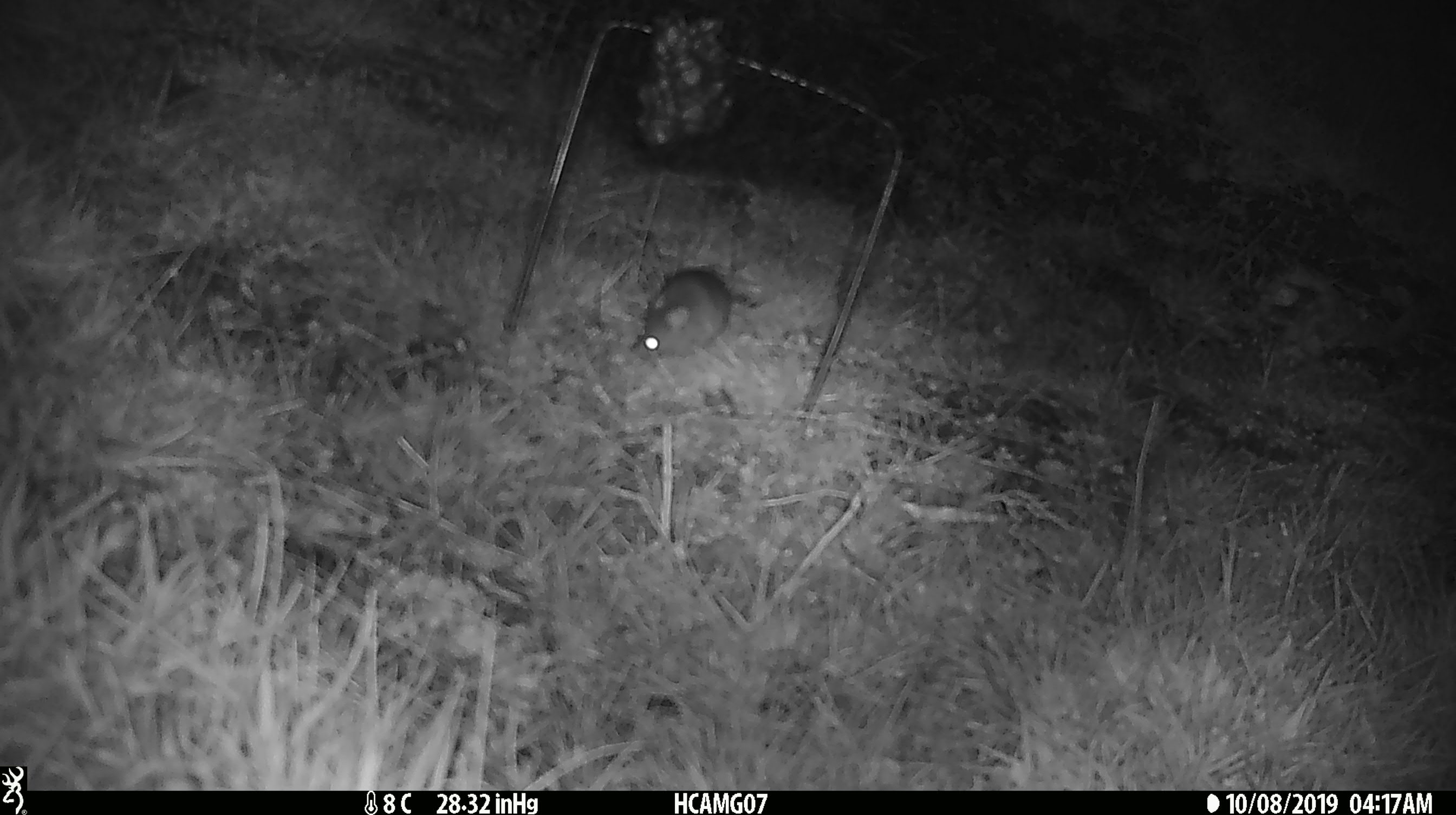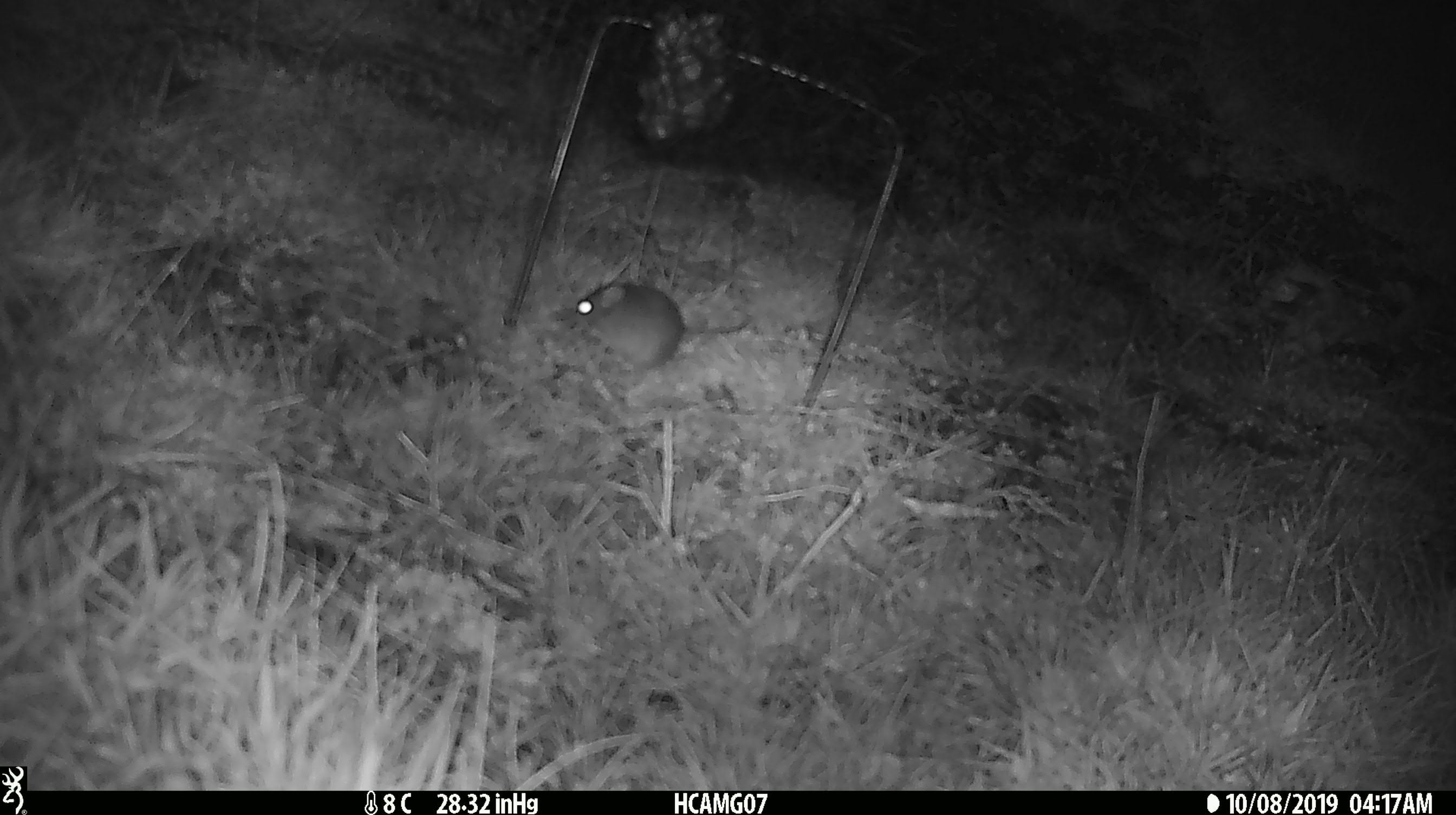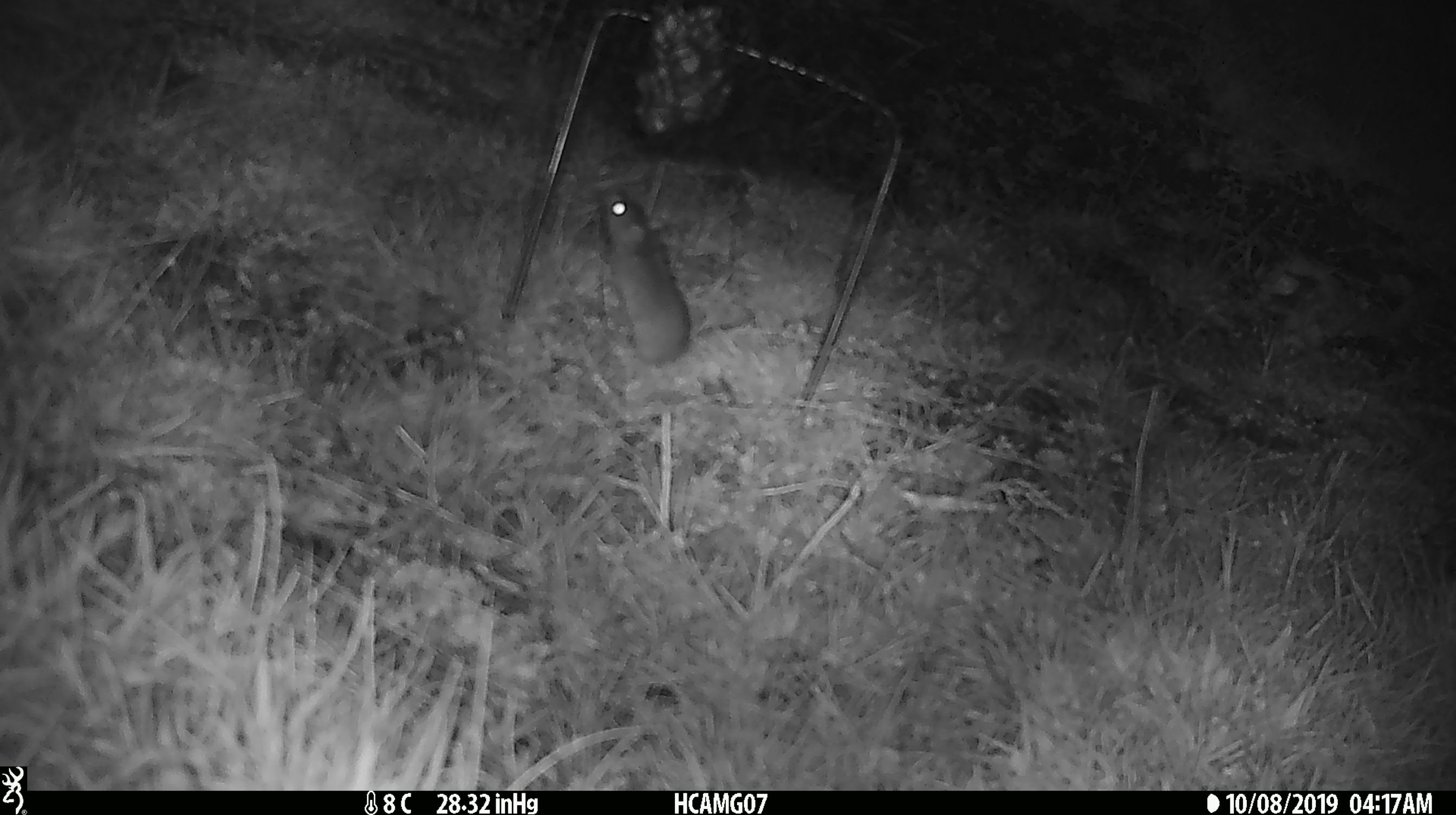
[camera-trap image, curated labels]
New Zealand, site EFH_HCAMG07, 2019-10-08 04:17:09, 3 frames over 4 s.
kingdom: Animalia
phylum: Chordata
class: Mammalia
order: Rodentia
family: Muridae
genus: Mus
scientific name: Mus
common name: mouse